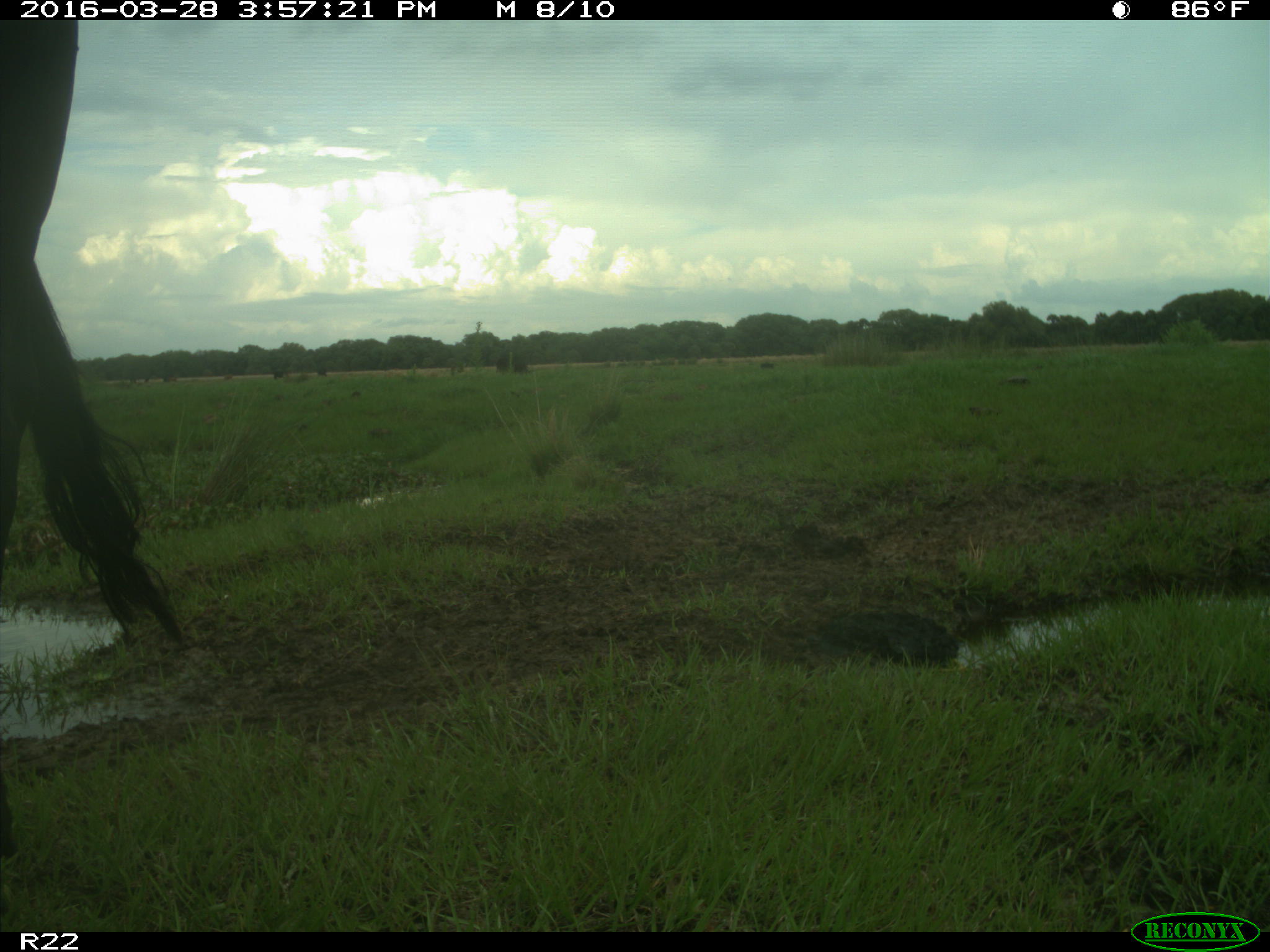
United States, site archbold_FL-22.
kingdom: Animalia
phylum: Chordata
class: Mammalia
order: Artiodactyla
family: Bovidae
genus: Bos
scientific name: Bos taurus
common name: domestic cow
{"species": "Bos taurus (domestic cow)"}